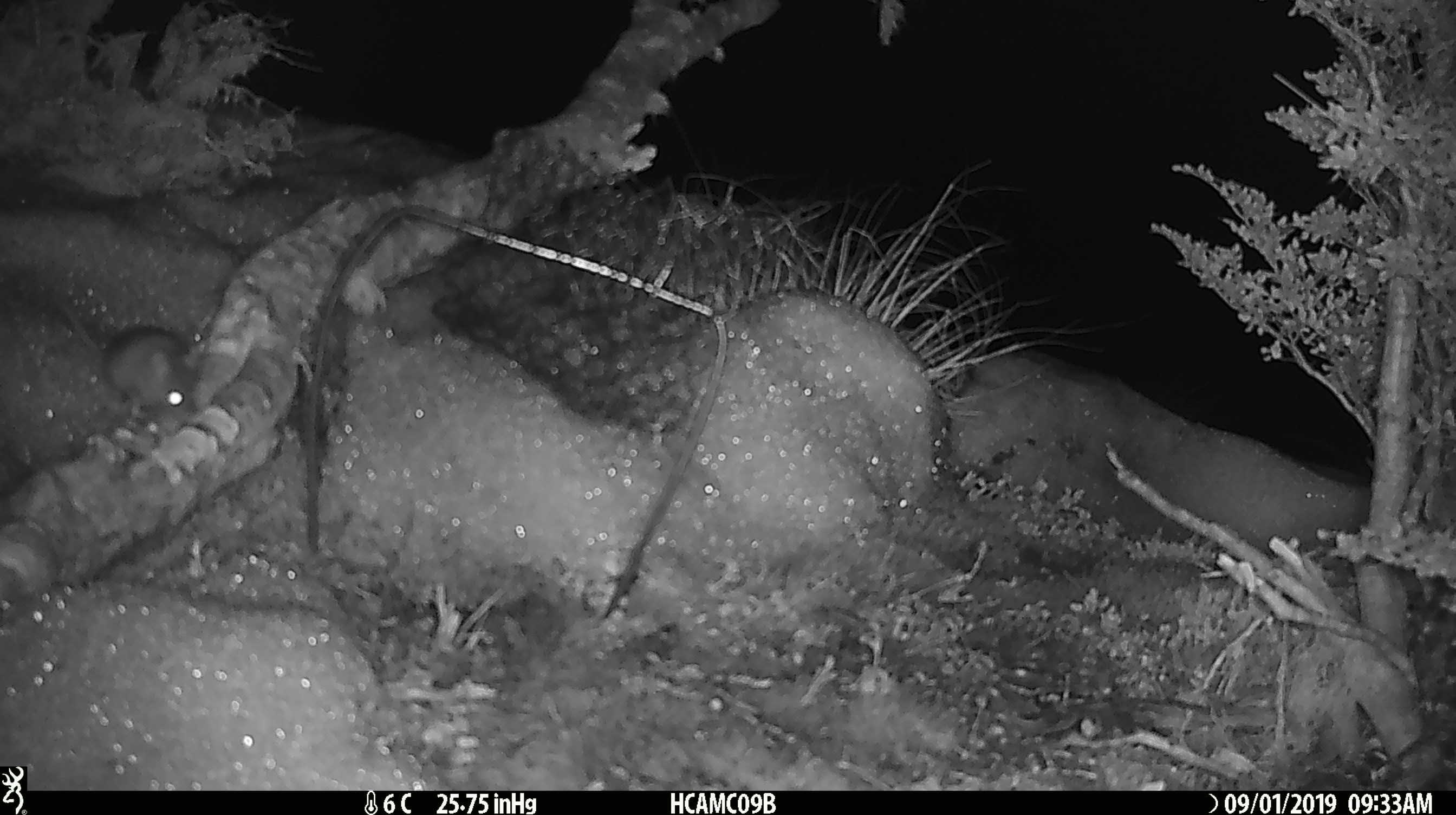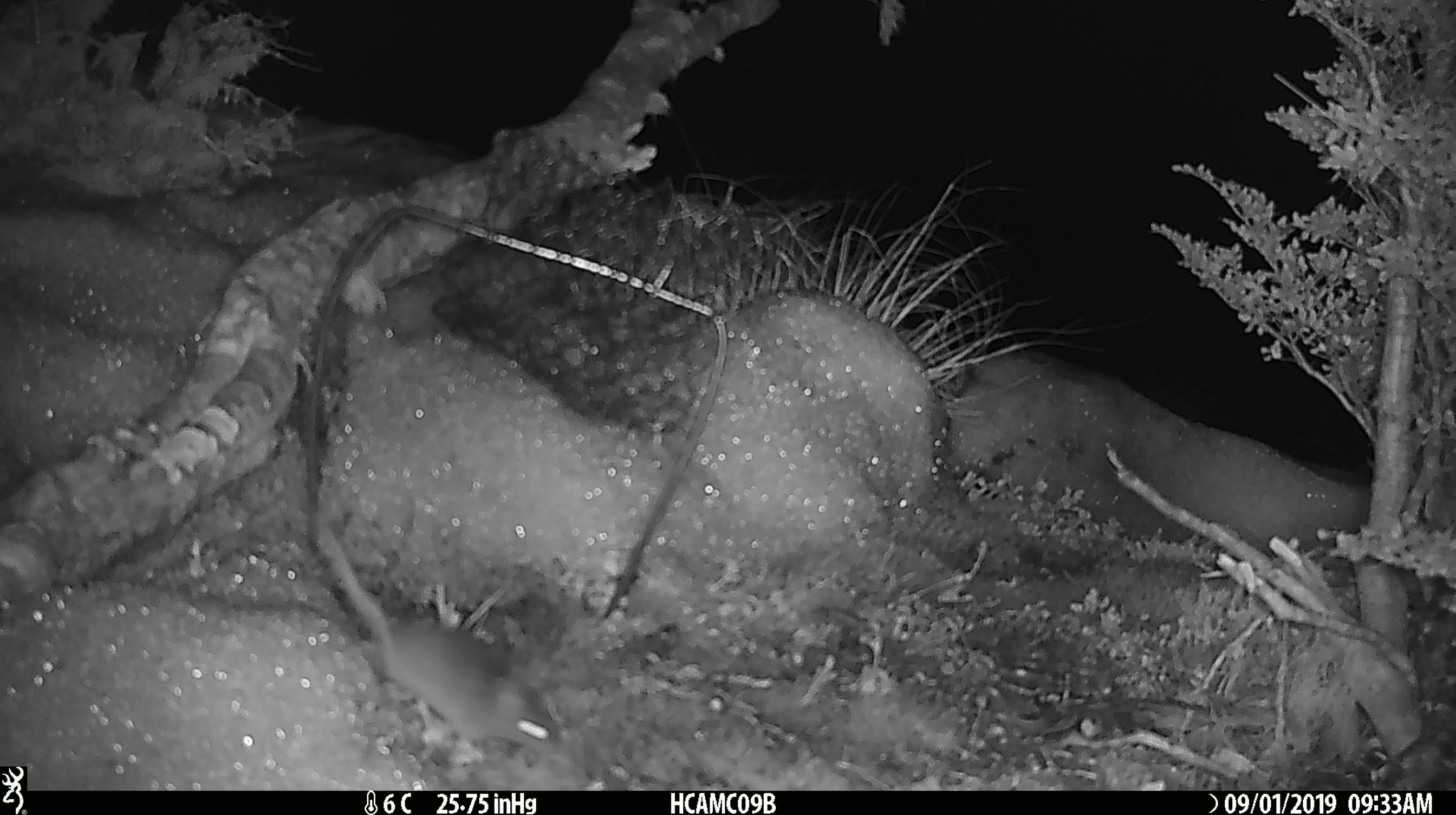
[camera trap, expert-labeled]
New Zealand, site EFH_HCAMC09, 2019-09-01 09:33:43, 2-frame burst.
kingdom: Animalia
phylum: Chordata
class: Mammalia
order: Rodentia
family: Muridae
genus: Mus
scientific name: Mus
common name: mouse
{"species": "mouse (Mus)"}